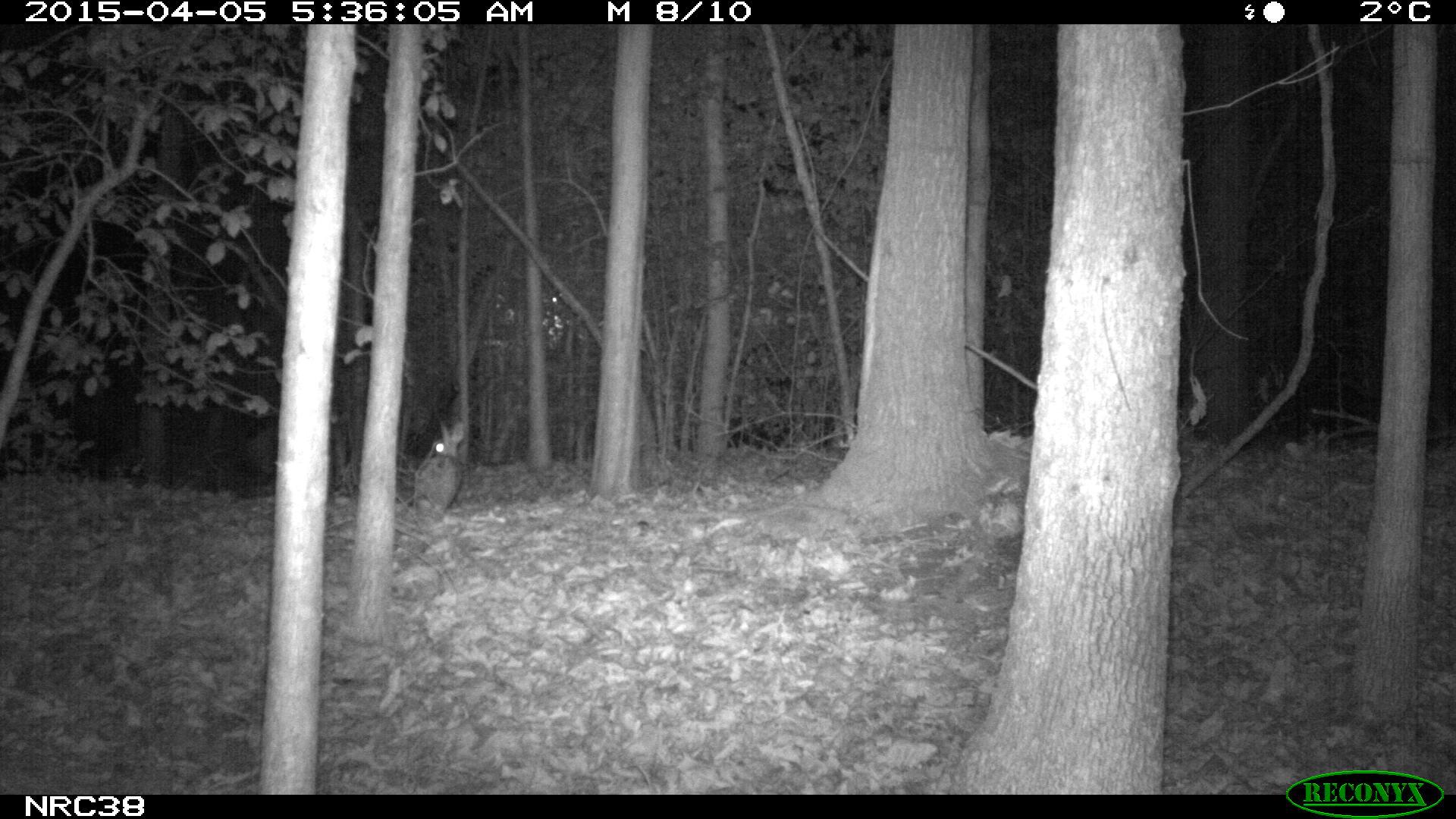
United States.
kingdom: Animalia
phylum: Chordata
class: Mammalia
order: Lagomorpha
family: Leporidae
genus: Sylvilagus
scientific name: Sylvilagus floridanus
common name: eastern cottontail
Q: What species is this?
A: Eastern Cottontail (Sylvilagus floridanus).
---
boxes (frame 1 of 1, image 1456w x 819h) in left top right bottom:
Eastern Cottontail: 403 406 475 523